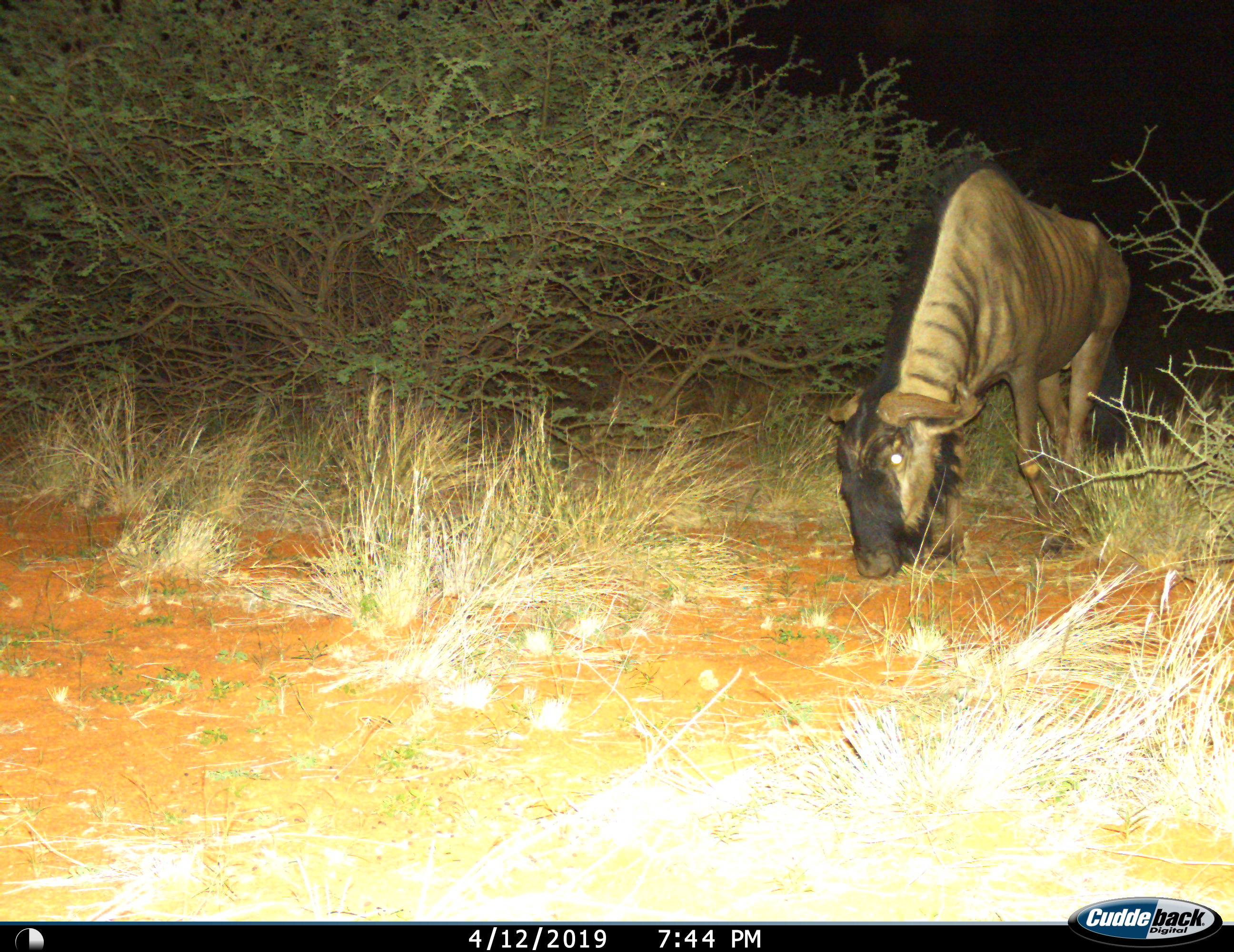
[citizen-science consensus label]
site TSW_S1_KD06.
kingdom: Animalia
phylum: Chordata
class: Mammalia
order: Artiodactyla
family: Bovidae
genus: Connochaetes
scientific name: Connochaetes taurinus taurinus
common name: blue wildebeest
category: wildebeestblue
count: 1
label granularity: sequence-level